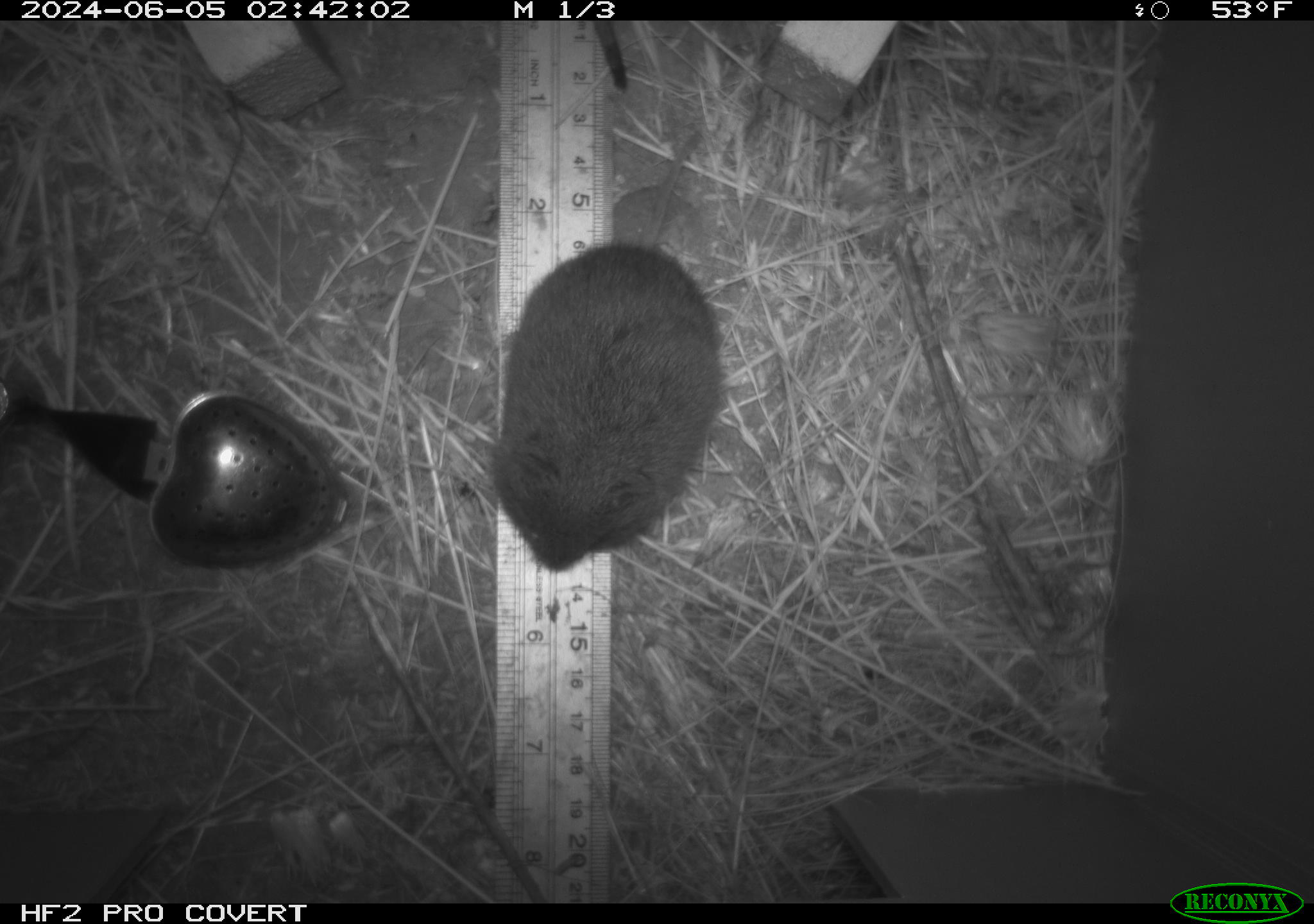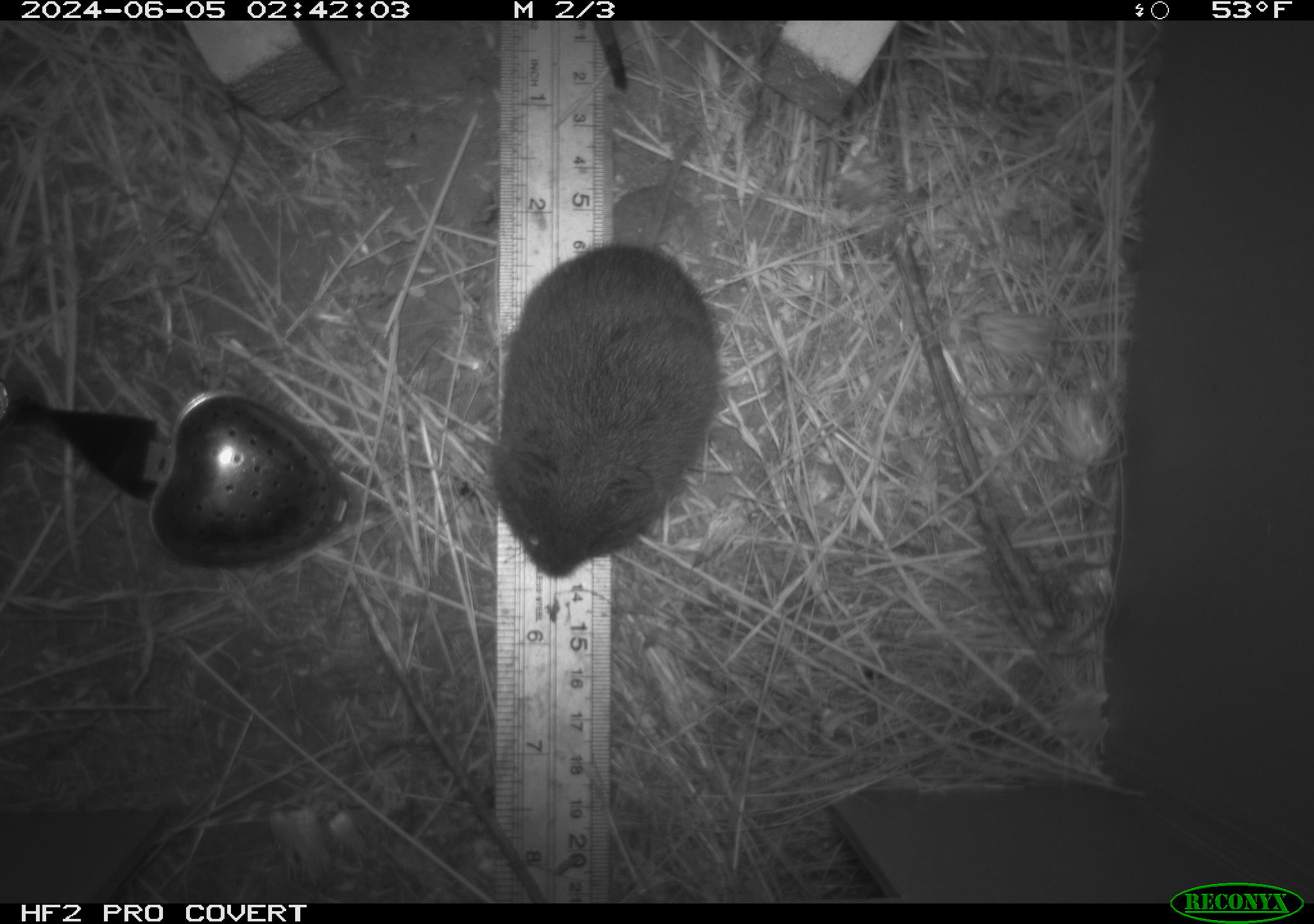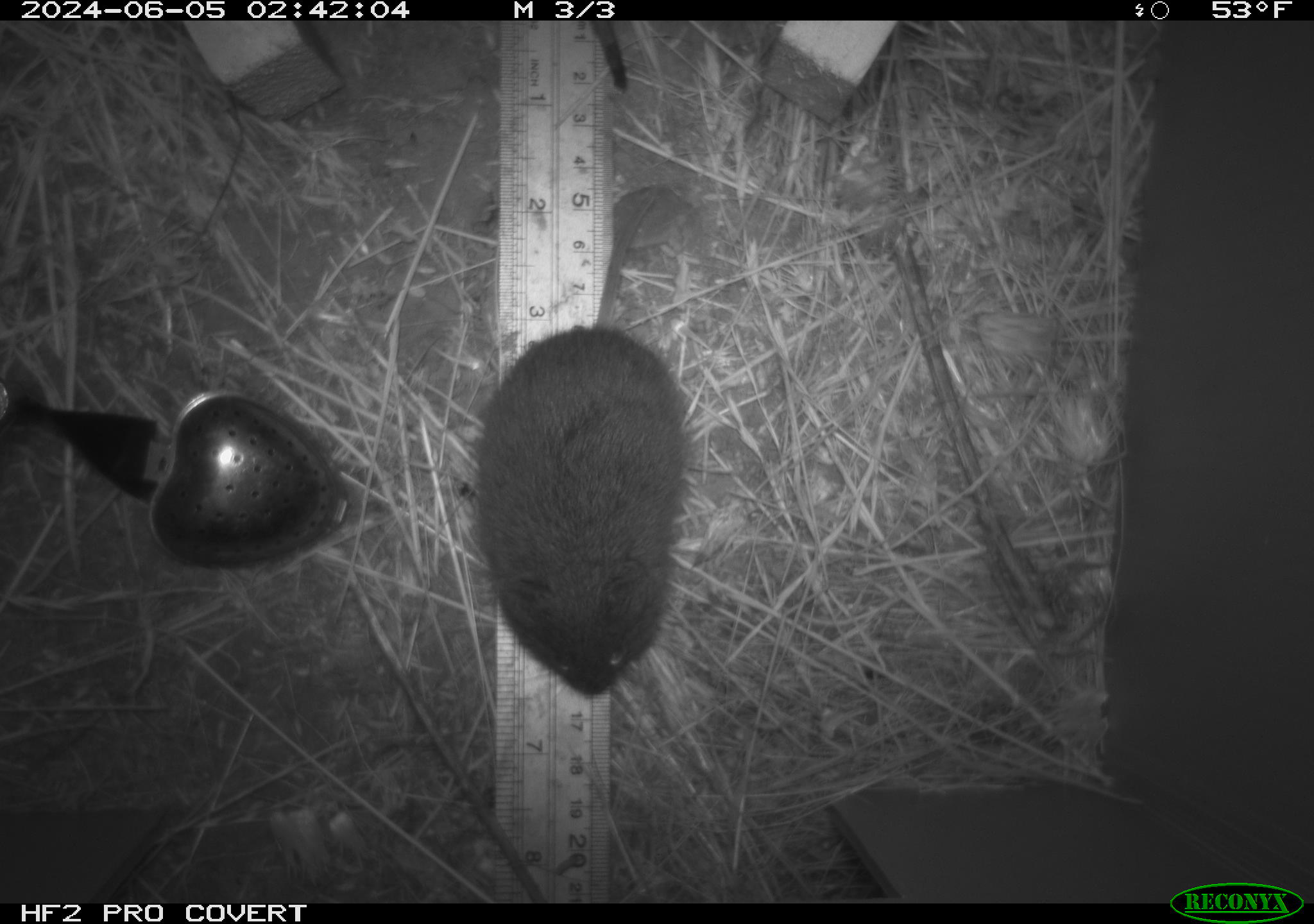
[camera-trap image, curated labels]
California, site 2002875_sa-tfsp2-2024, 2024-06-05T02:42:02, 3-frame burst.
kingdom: Animalia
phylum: Chordata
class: Mammalia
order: Rodentia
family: Cricetidae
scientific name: Arvicolinae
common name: voles, lemmings, and muskrats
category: arvicolinae subfamily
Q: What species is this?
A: Arvicolinae subfamily (voles, lemmings, and muskrats) (Arvicolinae).